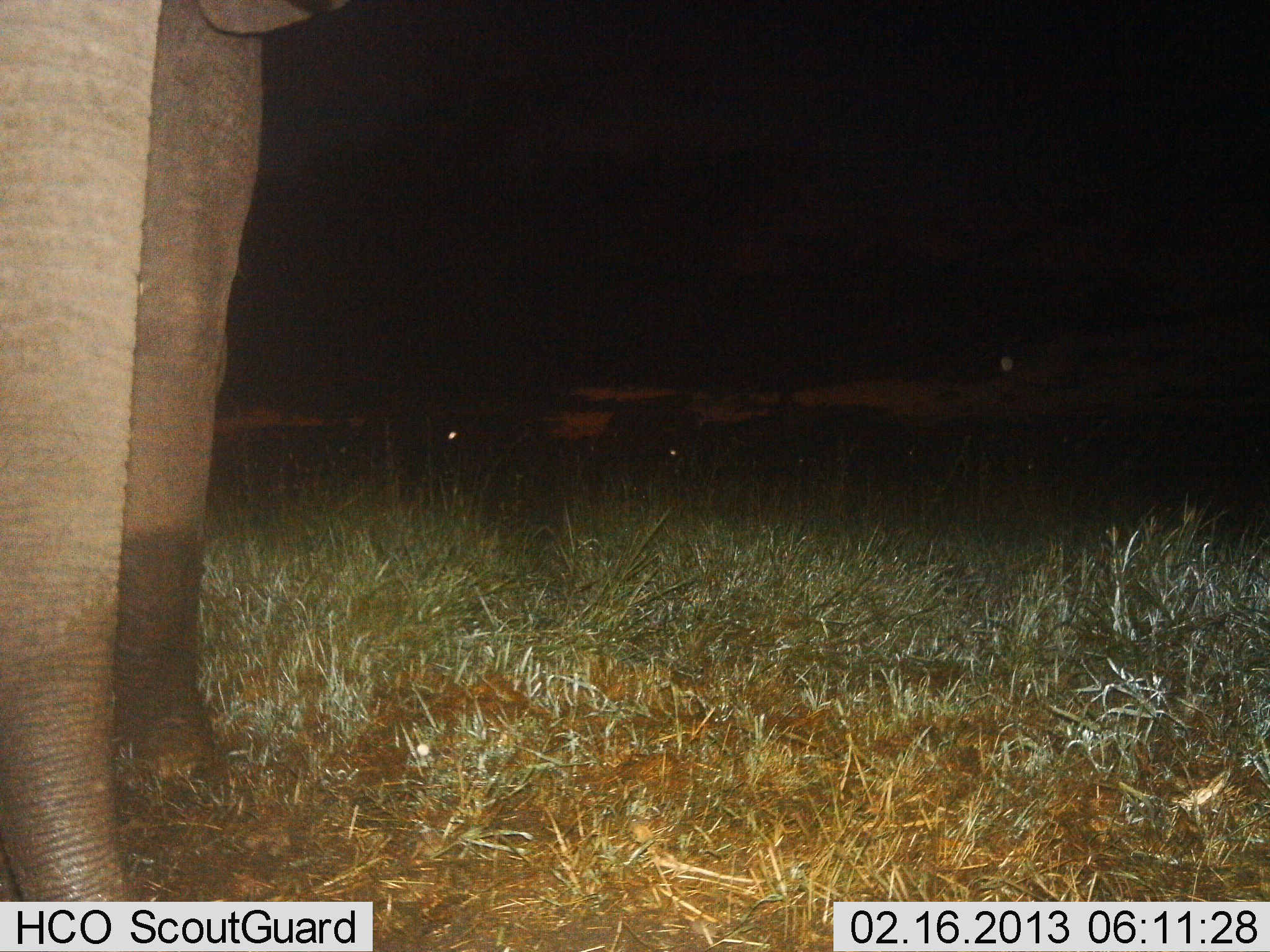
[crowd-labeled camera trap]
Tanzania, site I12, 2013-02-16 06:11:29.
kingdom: Animalia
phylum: Chordata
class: Mammalia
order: Proboscidea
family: Elephantidae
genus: Loxodonta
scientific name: Loxodonta africana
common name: african bush elephant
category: elephant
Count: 1.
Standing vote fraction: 100%.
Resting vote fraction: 0%.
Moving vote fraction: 0%.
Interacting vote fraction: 0%.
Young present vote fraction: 0%.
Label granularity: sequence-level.